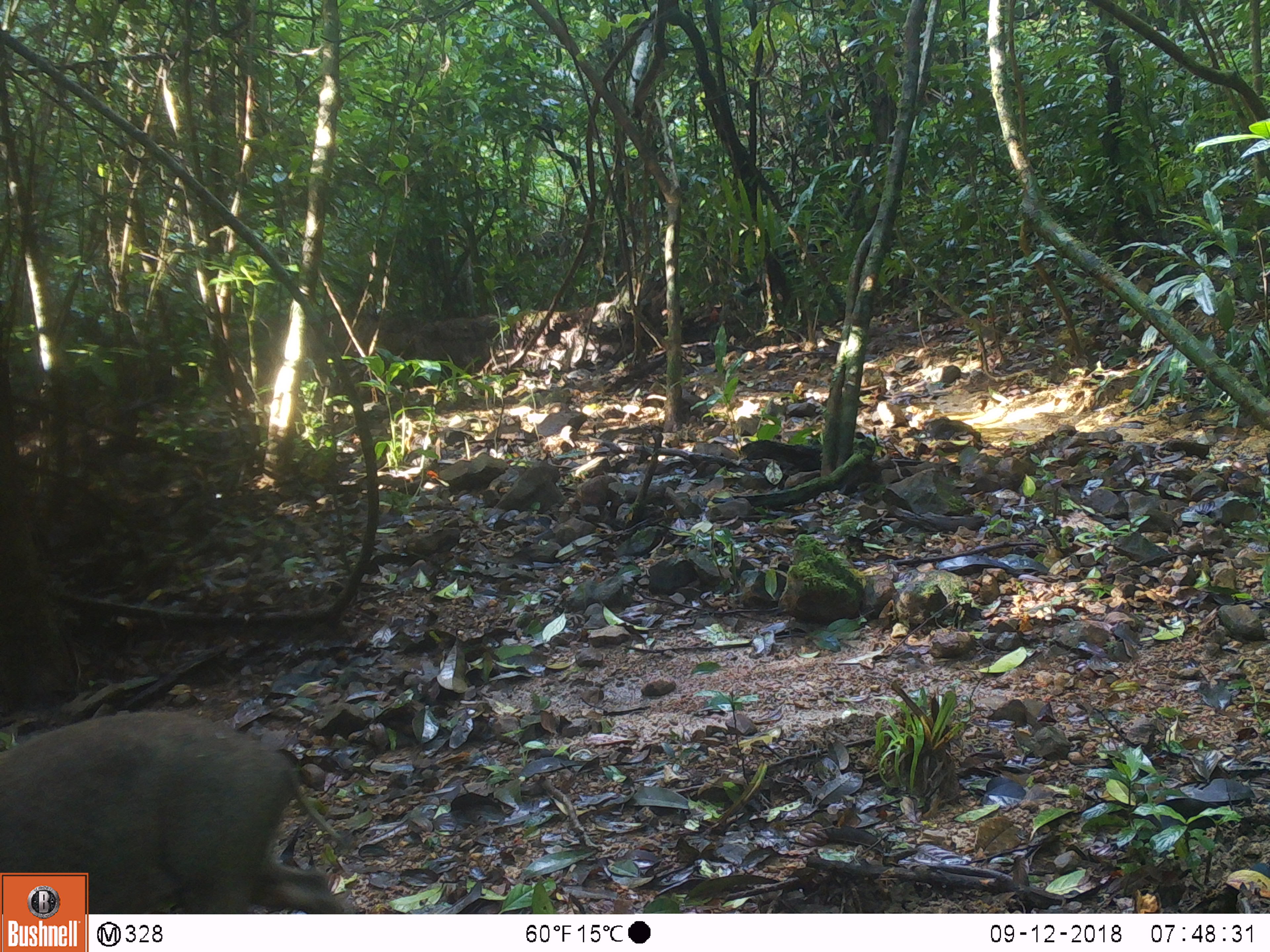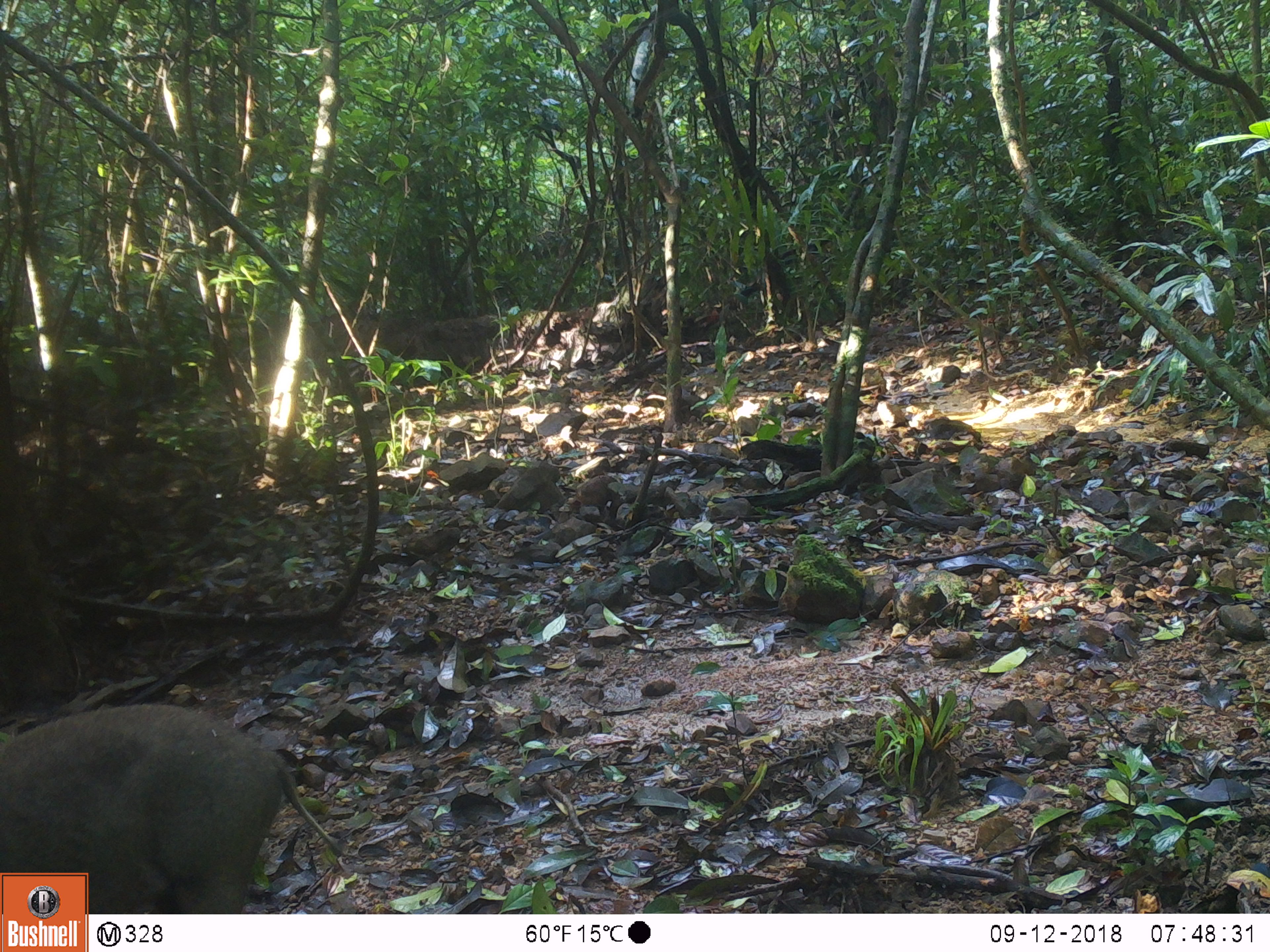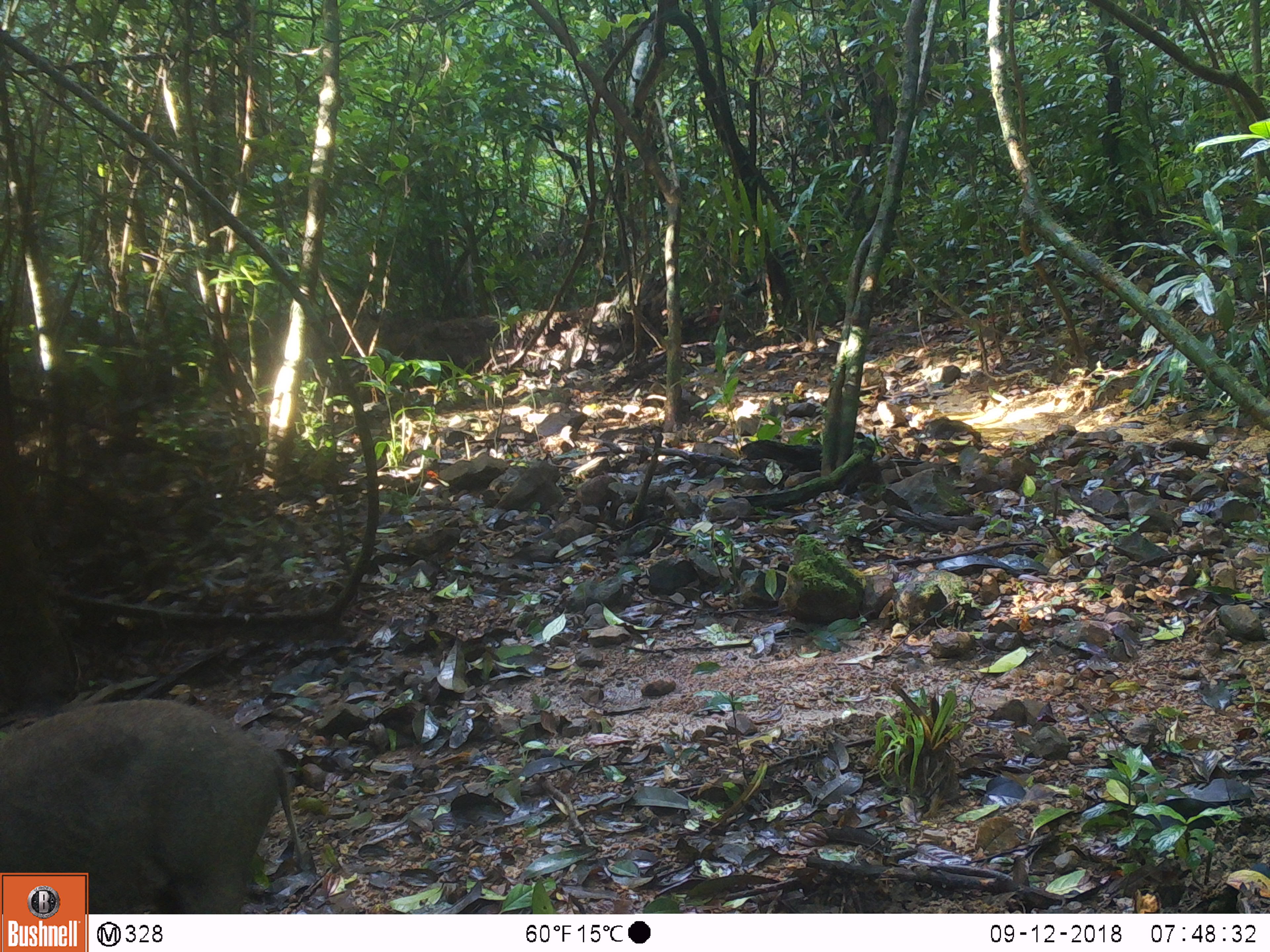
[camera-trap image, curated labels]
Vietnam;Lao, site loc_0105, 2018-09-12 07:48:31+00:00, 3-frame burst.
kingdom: Animalia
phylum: Chordata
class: Mammalia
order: Artiodactyla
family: Suidae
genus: Sus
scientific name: Sus scrofa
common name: eurasian wild pig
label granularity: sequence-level